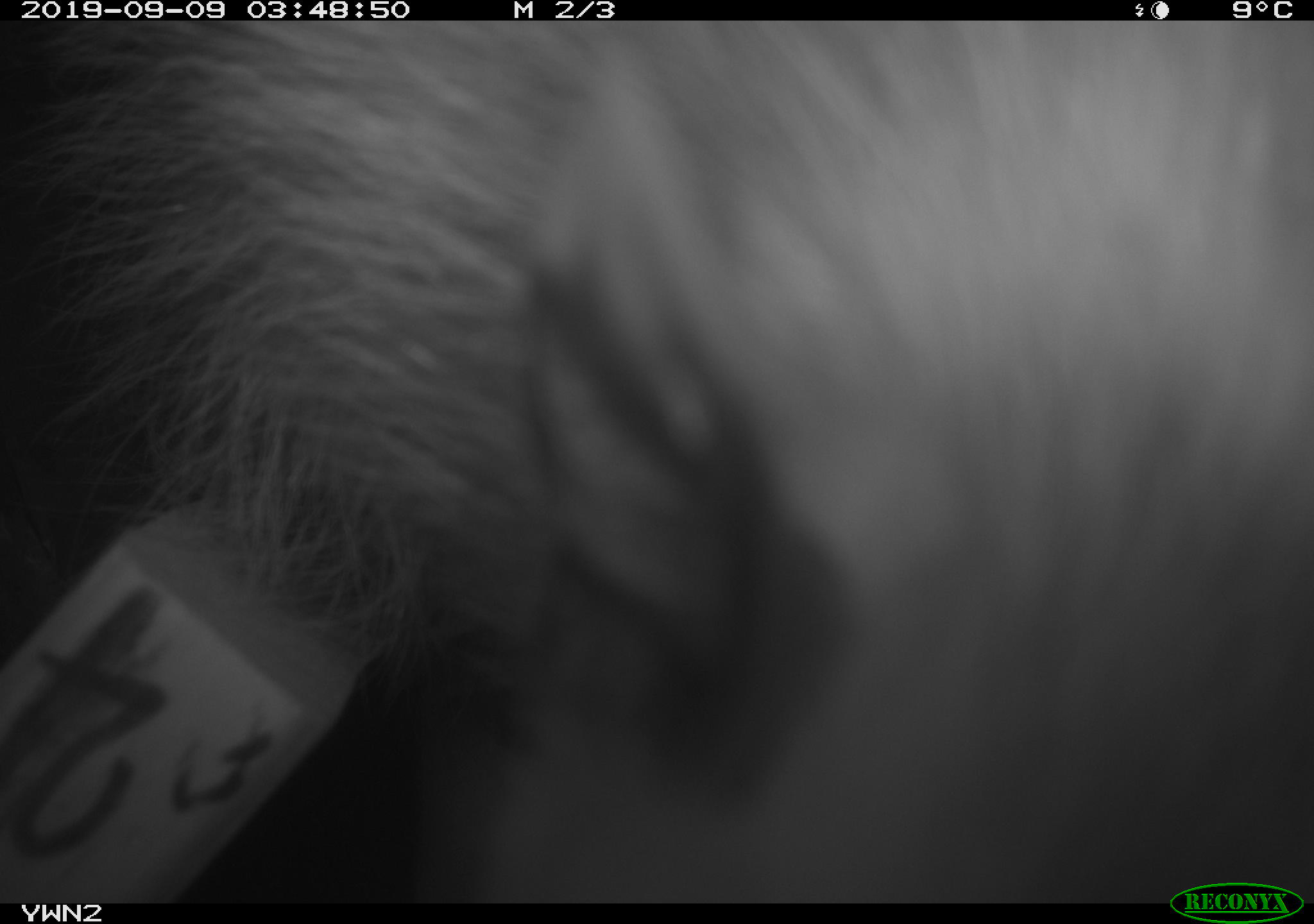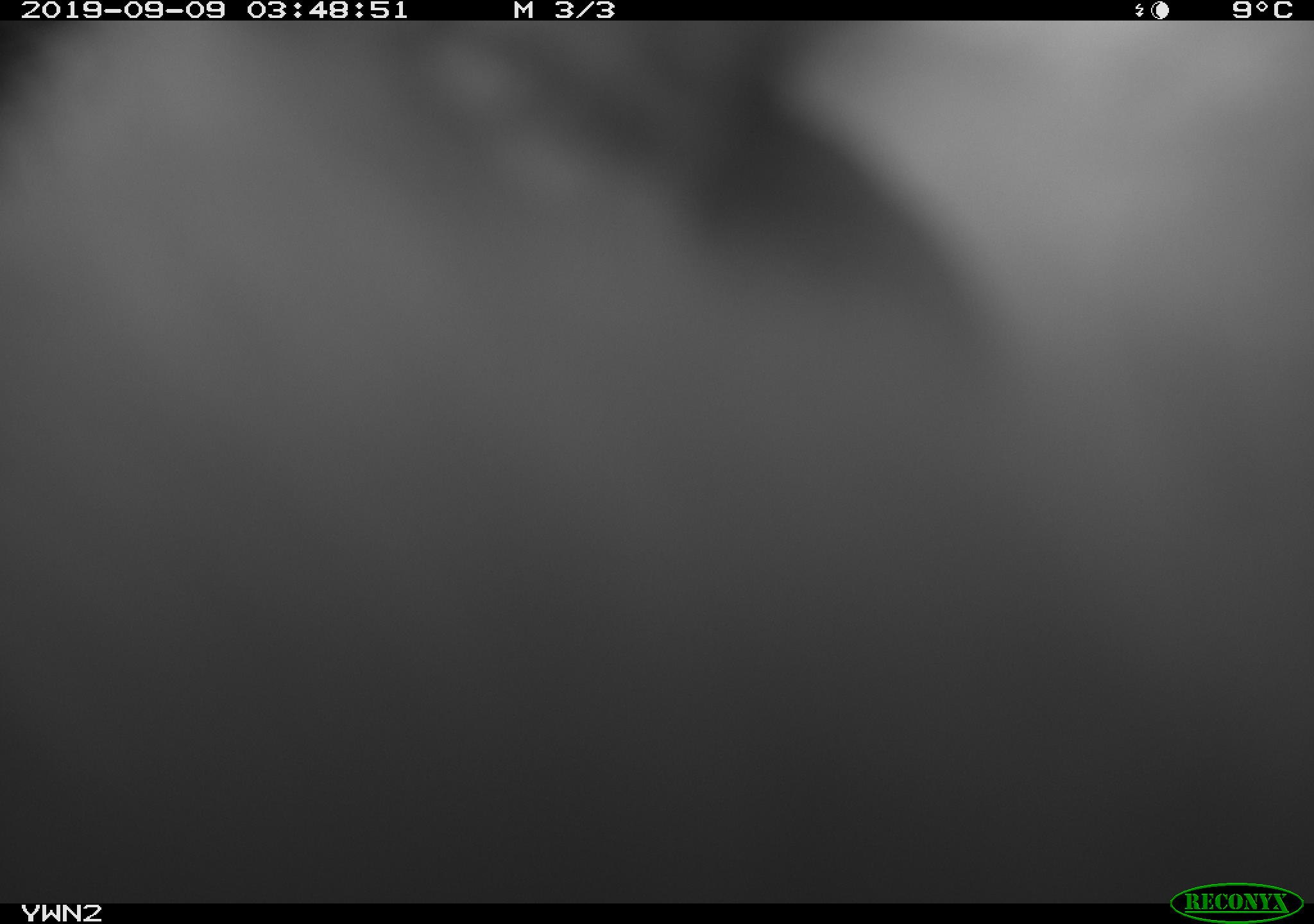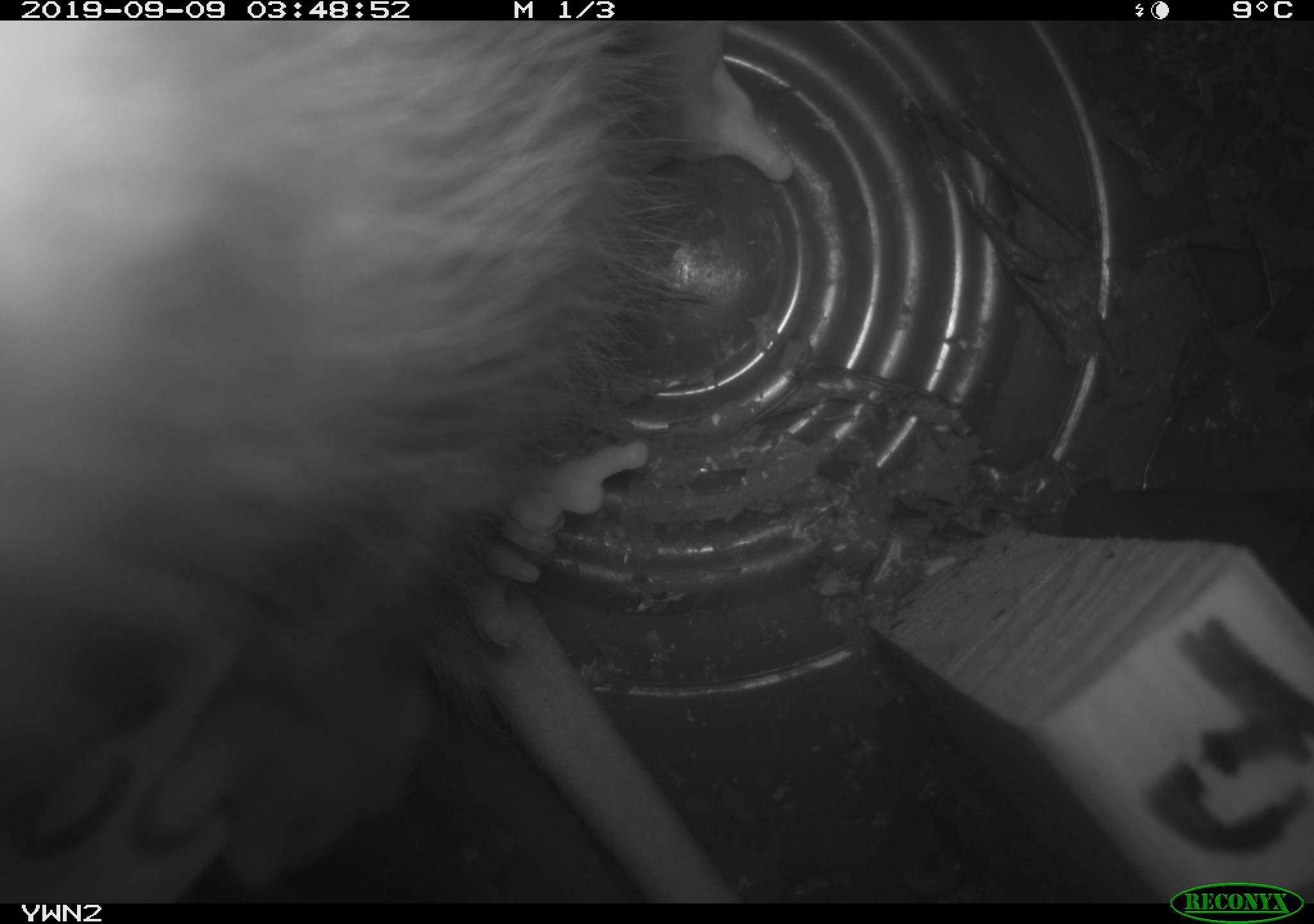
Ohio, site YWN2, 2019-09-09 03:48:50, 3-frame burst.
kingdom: Animalia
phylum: Chordata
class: Mammalia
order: Didelphimorphia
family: Didelphidae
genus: Didelphis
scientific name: Didelphis virginiana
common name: virginia opossum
Virginia opossum (Didelphis virginiana).